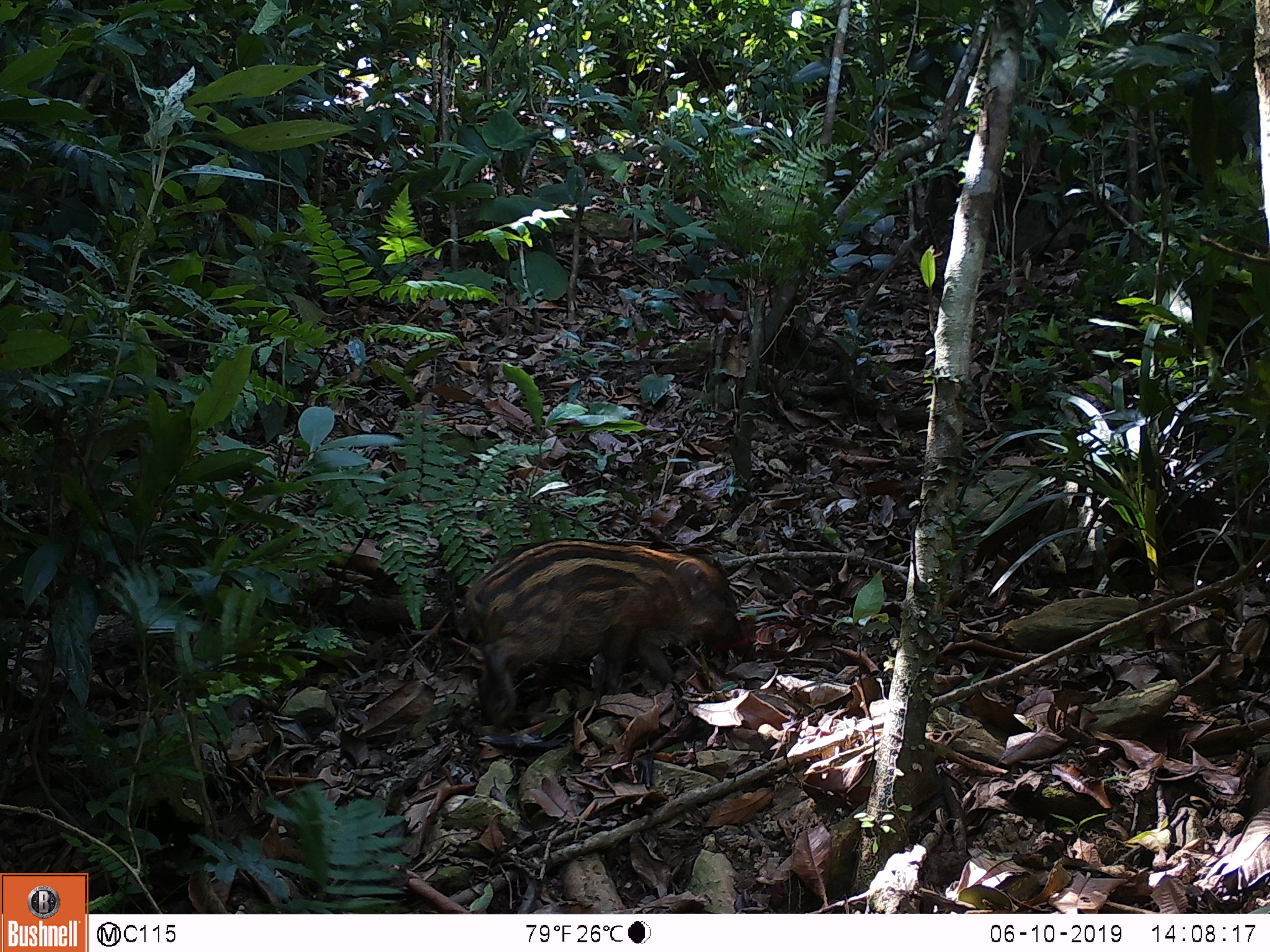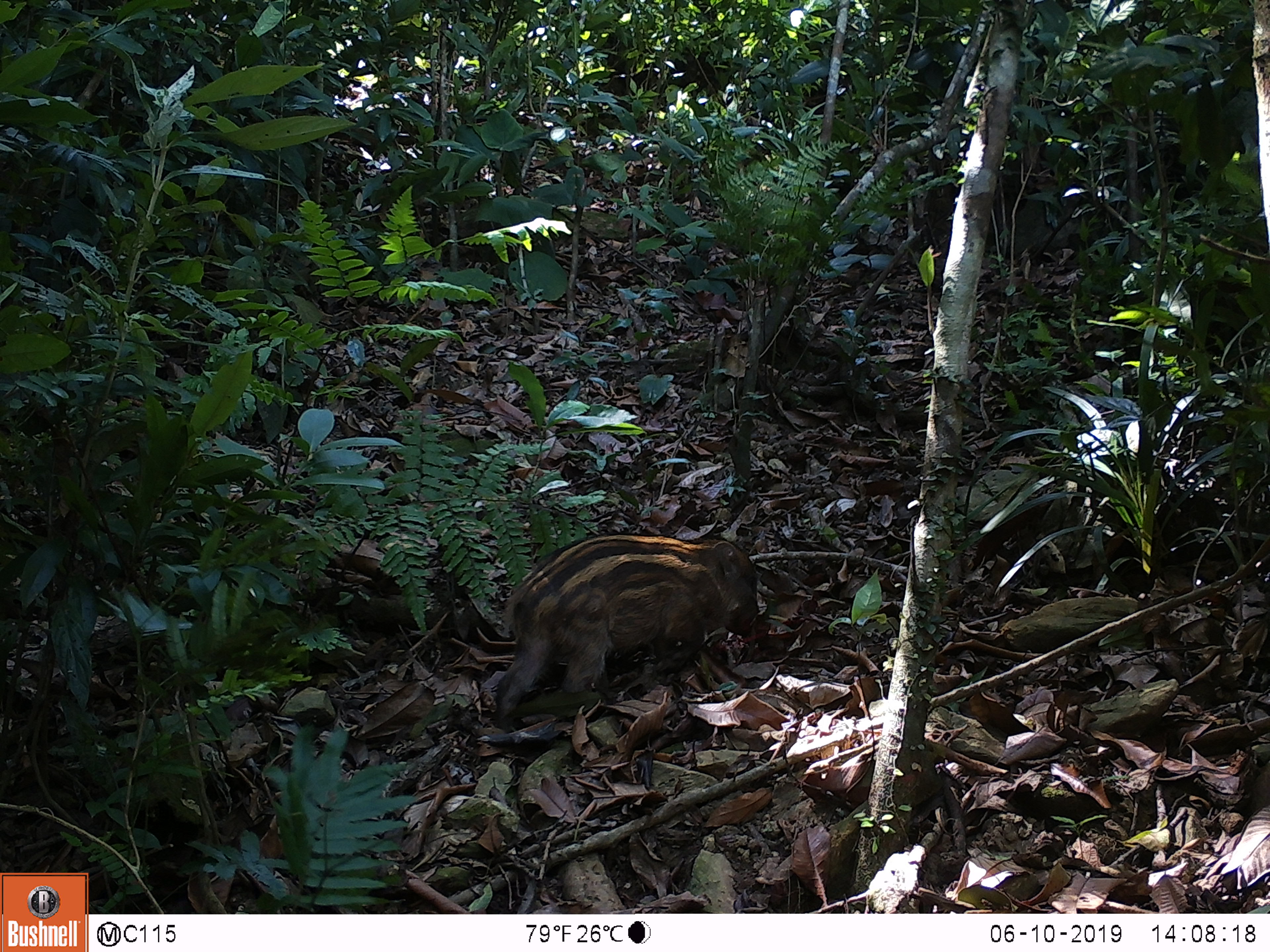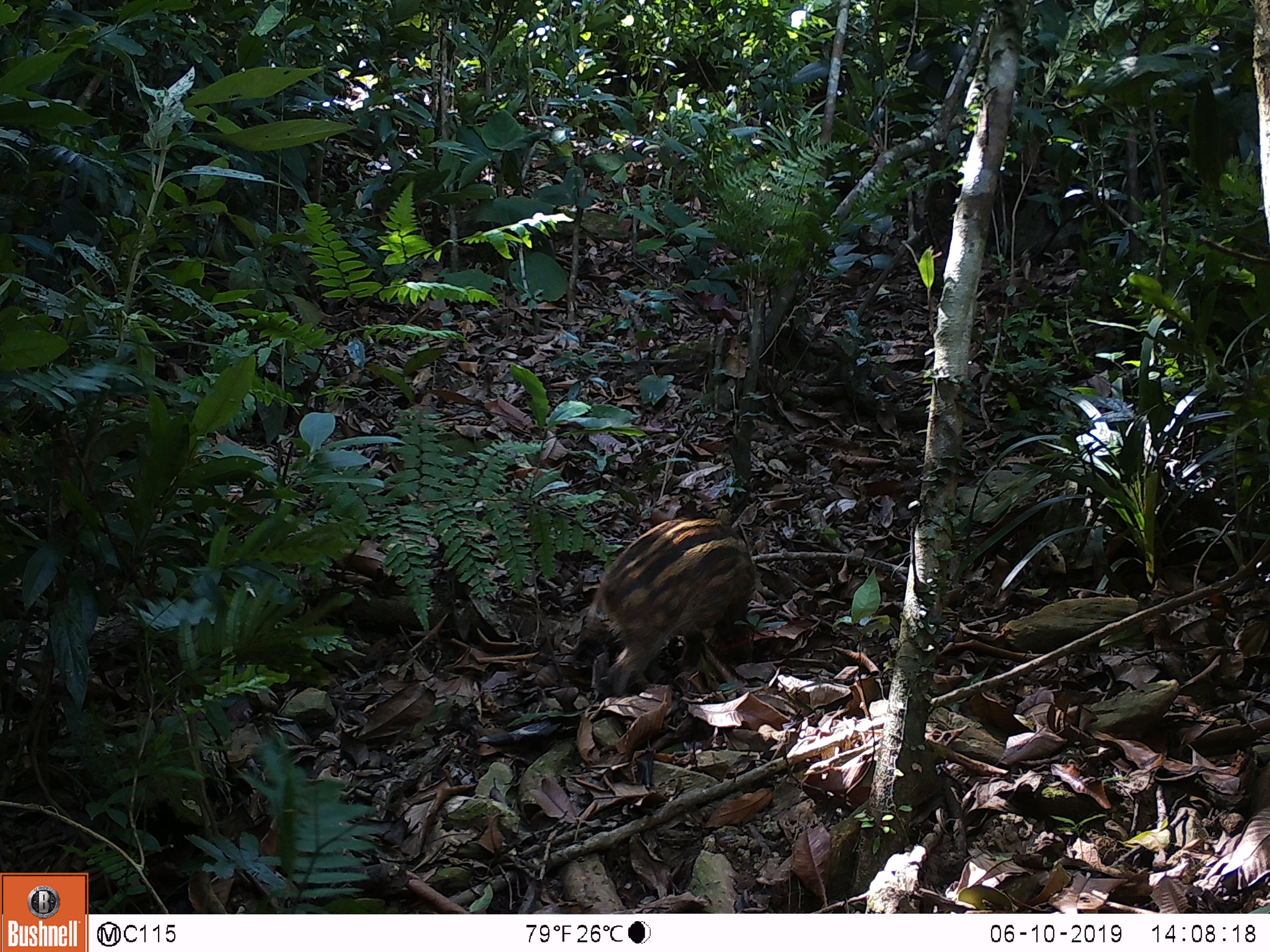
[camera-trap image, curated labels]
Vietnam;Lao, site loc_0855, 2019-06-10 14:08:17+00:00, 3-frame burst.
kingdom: Animalia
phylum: Chordata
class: Mammalia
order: Artiodactyla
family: Suidae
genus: Sus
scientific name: Sus scrofa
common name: eurasian wild pig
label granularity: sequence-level